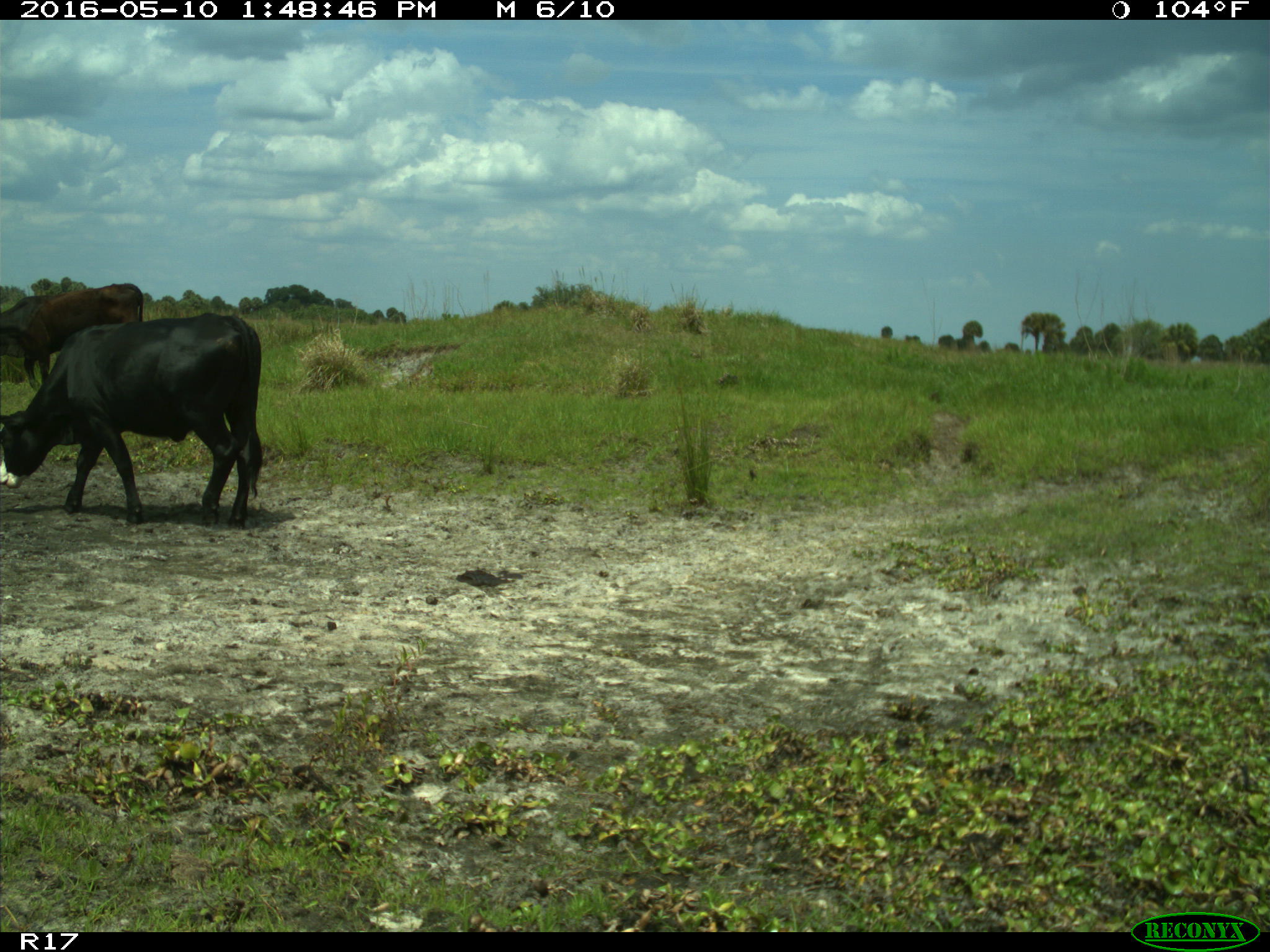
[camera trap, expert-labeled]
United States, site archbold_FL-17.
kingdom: Animalia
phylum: Chordata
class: Mammalia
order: Artiodactyla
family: Bovidae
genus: Bos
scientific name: Bos taurus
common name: domestic cow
Bos taurus (domestic cow).